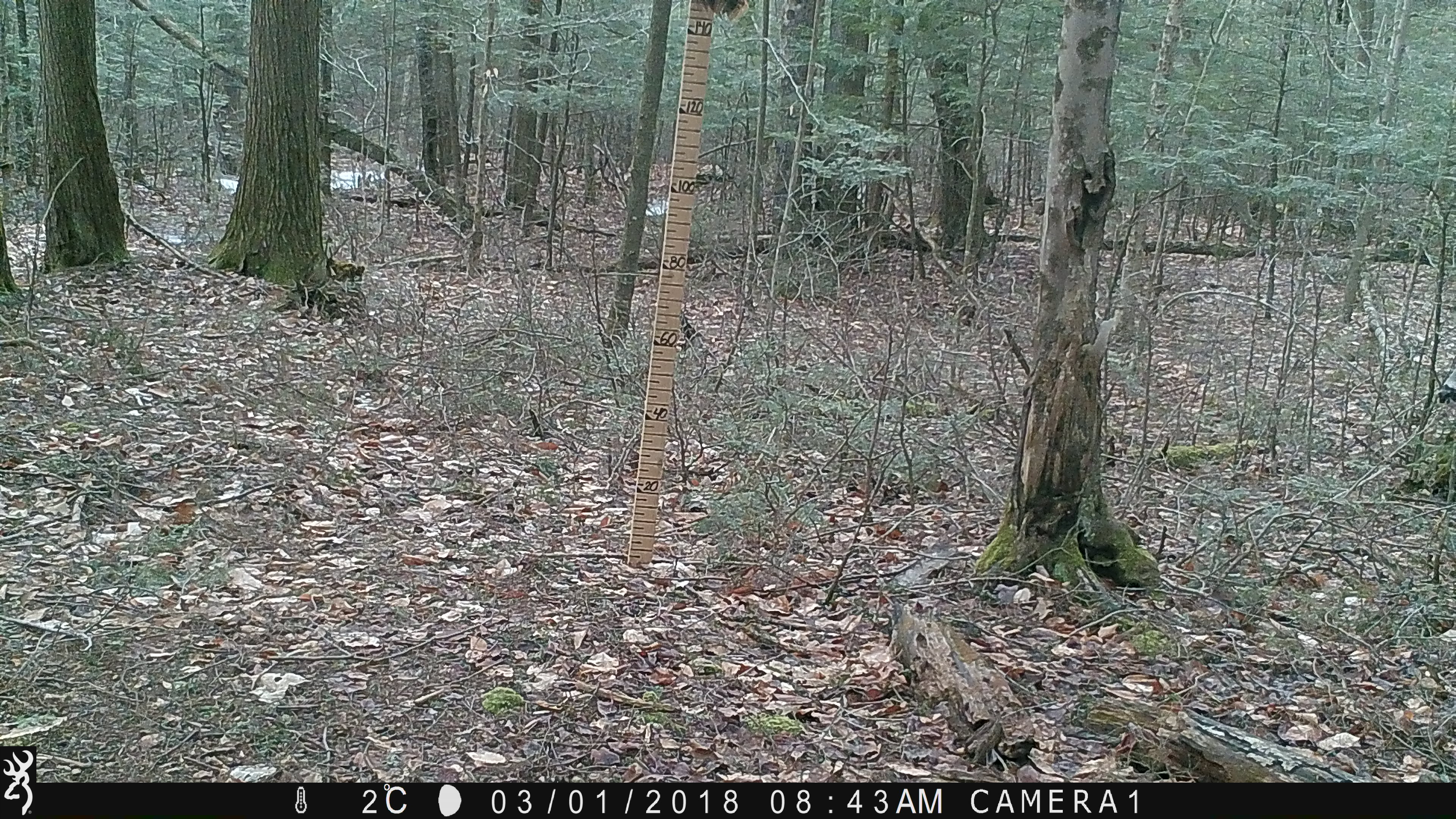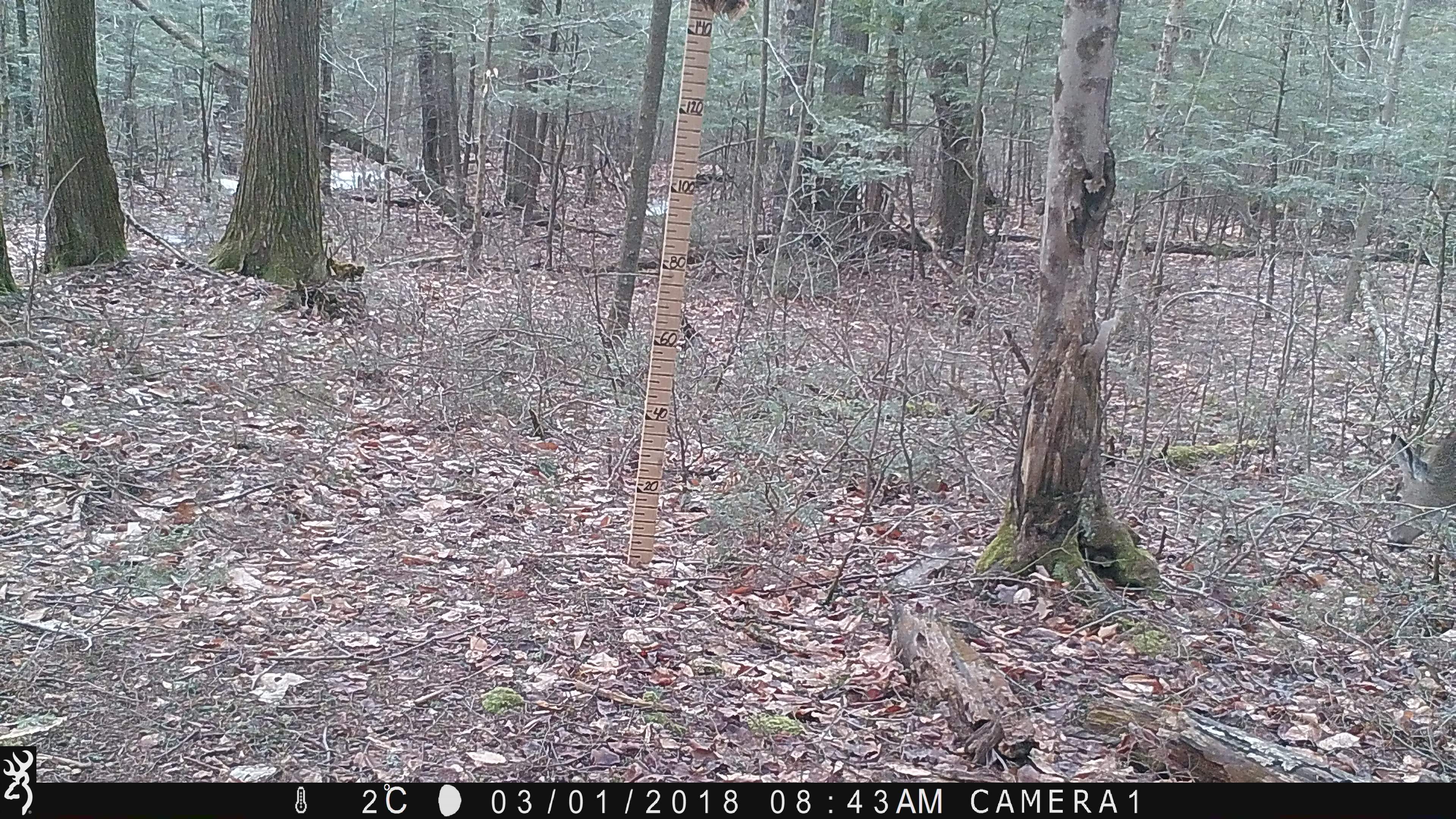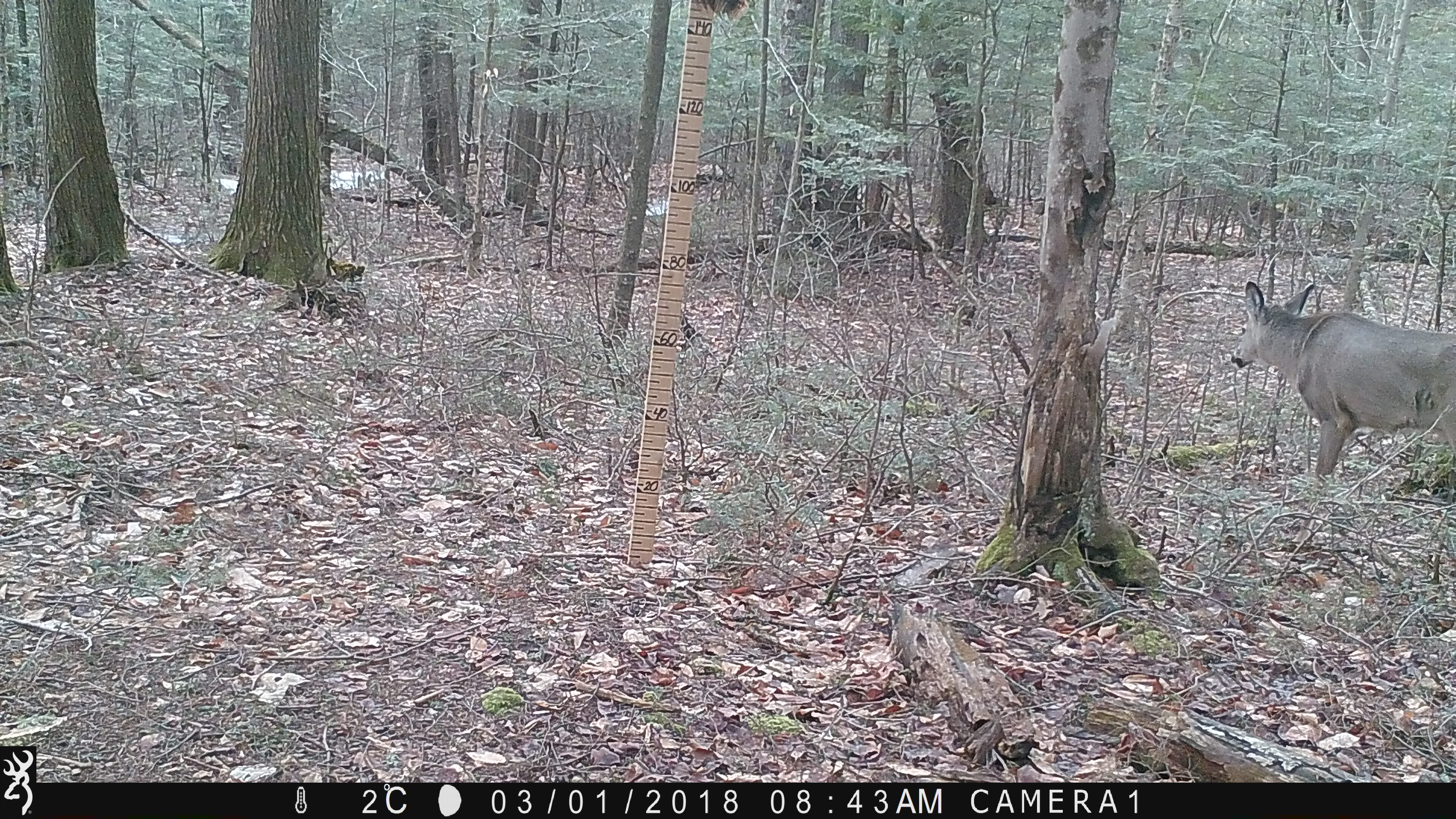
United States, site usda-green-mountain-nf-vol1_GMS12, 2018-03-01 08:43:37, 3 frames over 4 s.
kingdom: Animalia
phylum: Chordata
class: Mammalia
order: Artiodactyla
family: Cervidae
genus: Odocoileus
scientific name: Odocoileus virginianus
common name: white-tailed deer